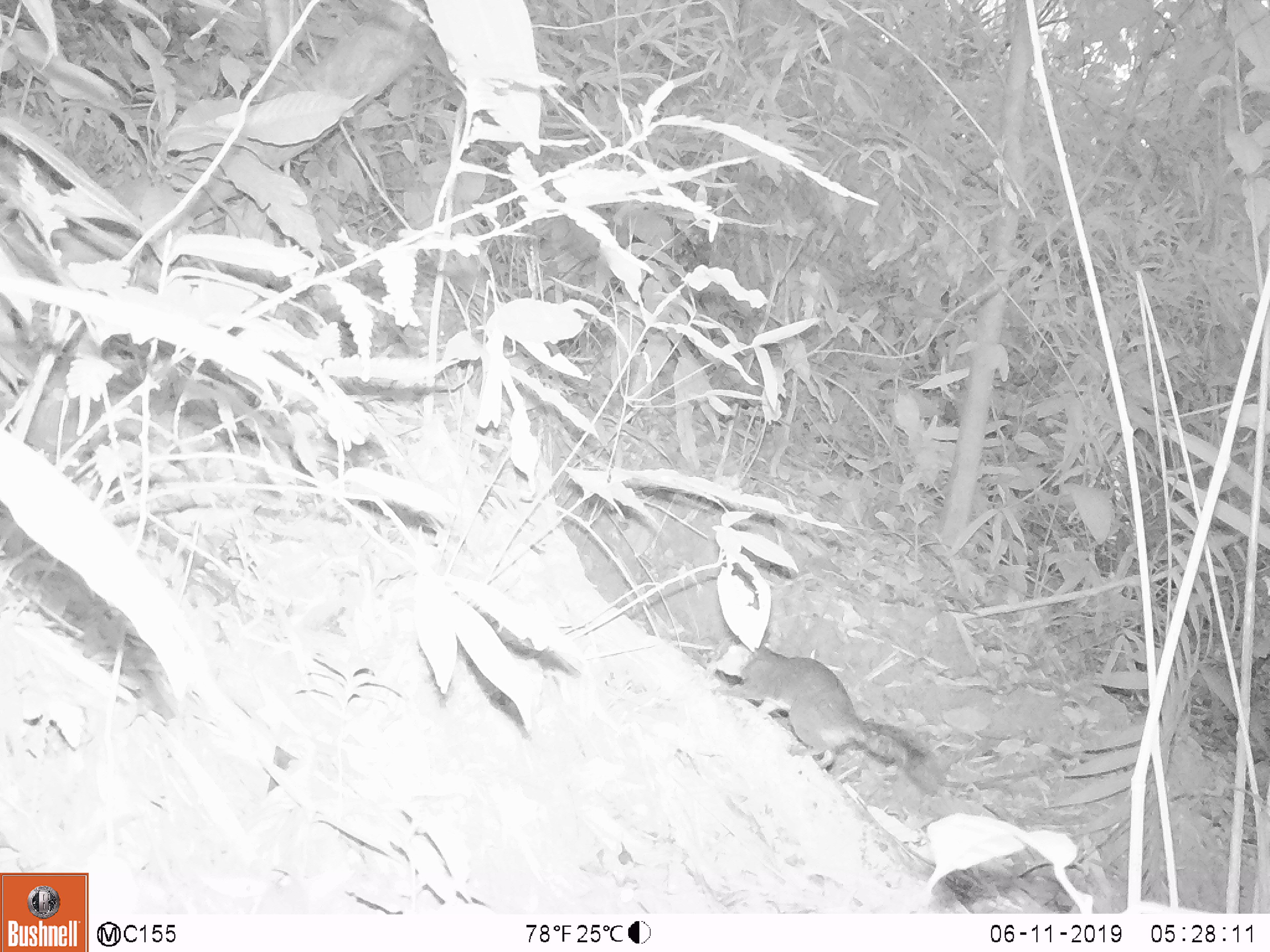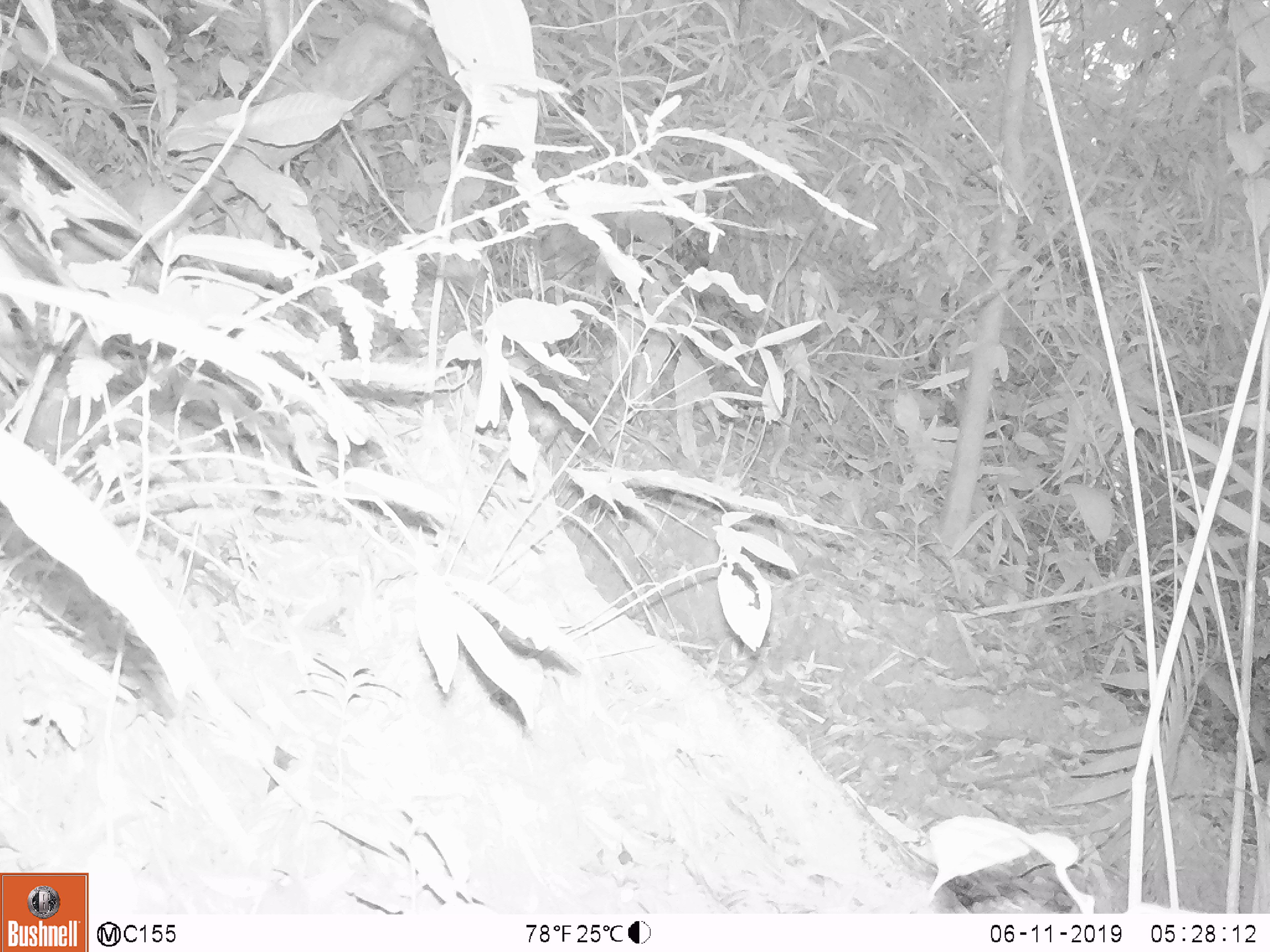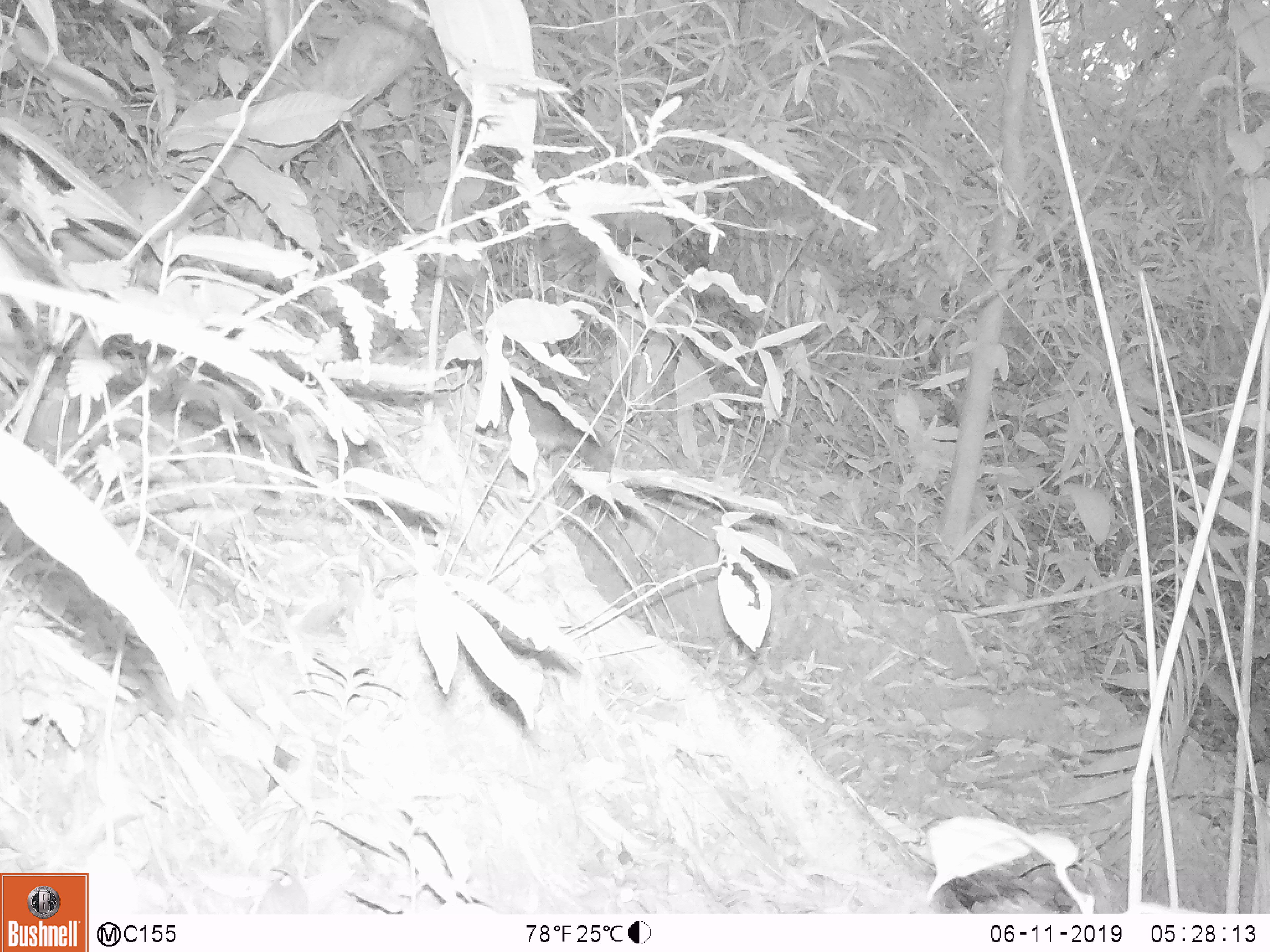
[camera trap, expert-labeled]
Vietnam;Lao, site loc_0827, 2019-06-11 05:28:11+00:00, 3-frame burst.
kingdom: Animalia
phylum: Chordata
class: Mammalia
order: Rodentia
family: Sciuridae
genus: Dremomys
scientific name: Dremomys rufigenis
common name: red-cheeked squirrel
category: red cheeked squirrel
Red cheeked squirrel (red-cheeked squirrel) (Dremomys rufigenis). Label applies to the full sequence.